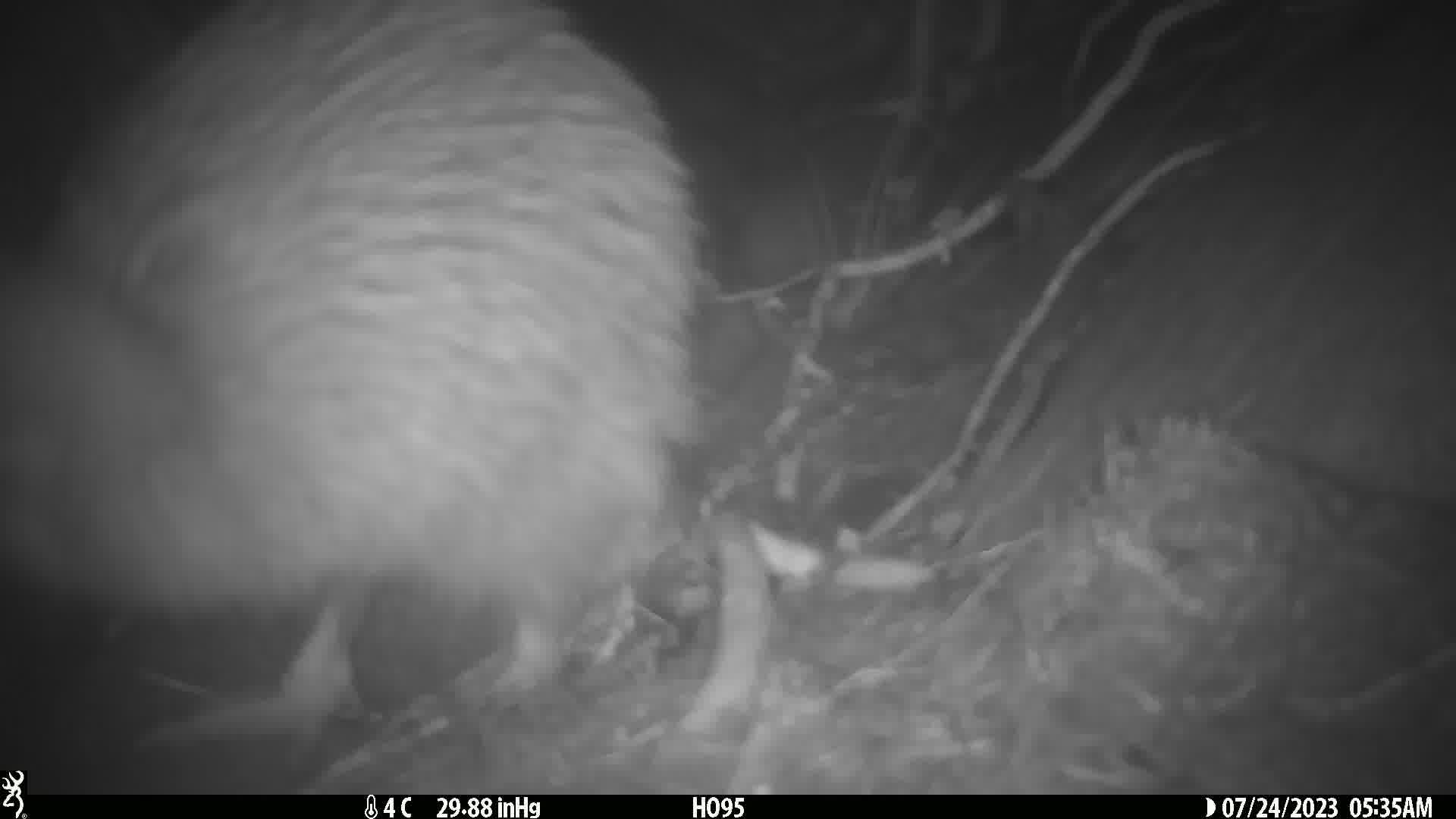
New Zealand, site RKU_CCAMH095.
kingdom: Animalia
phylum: Chordata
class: Aves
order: Apterygiformes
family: Apterygidae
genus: Apteryx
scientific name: Apteryx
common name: kiwi